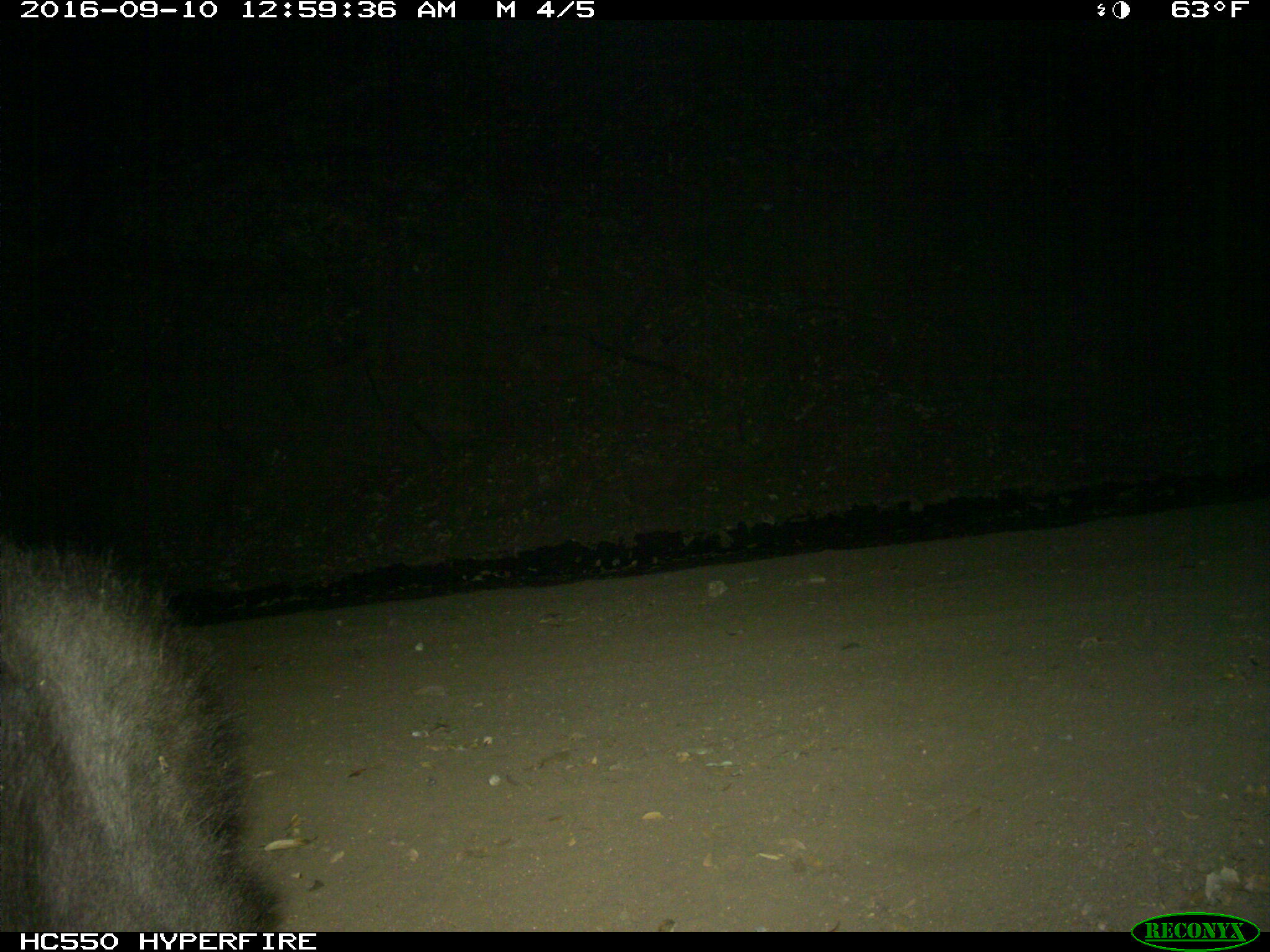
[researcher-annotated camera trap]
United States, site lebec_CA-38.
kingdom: Animalia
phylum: Chordata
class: Mammalia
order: Carnivora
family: Ursidae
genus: Ursus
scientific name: Ursus americanus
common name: american black bear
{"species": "Ursus americanus (american black bear)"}